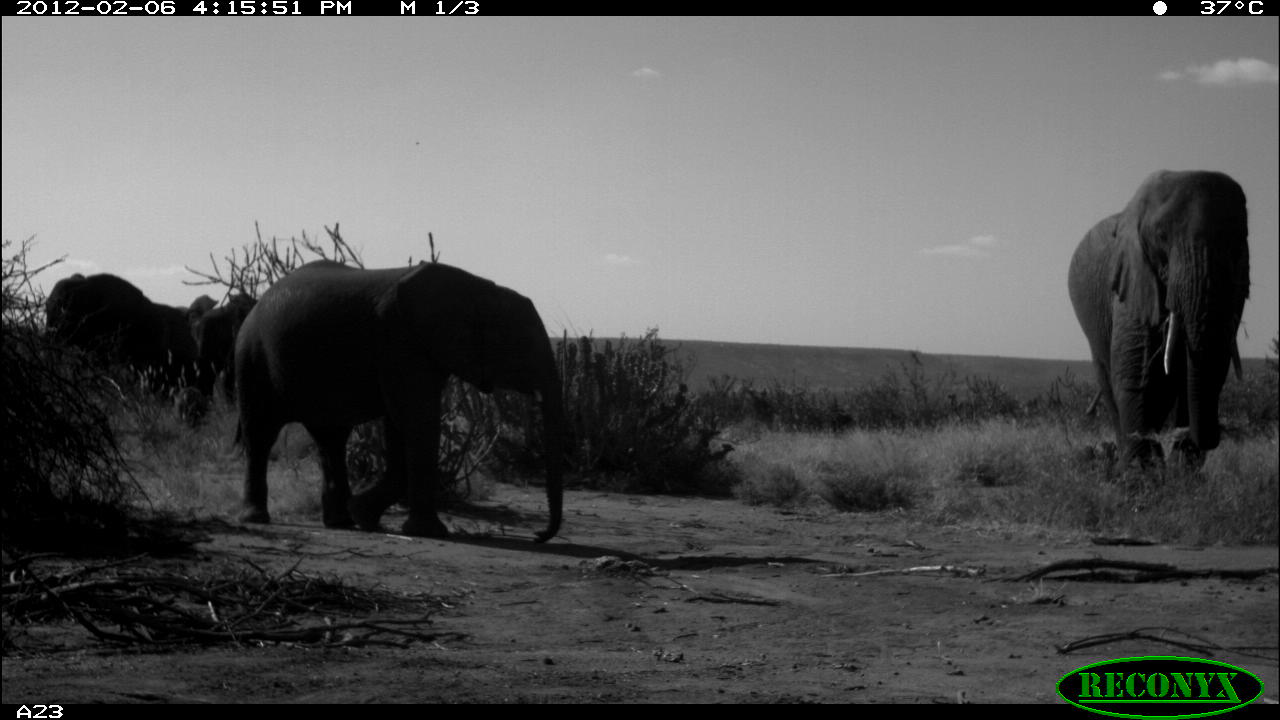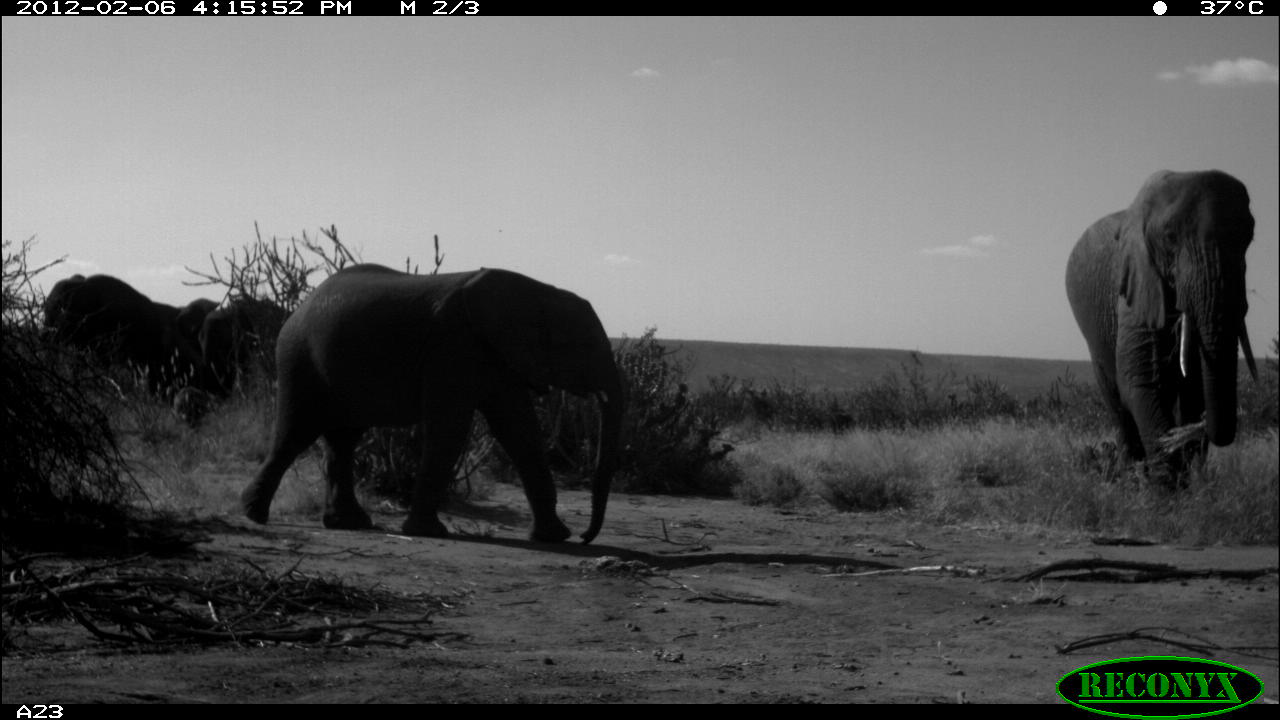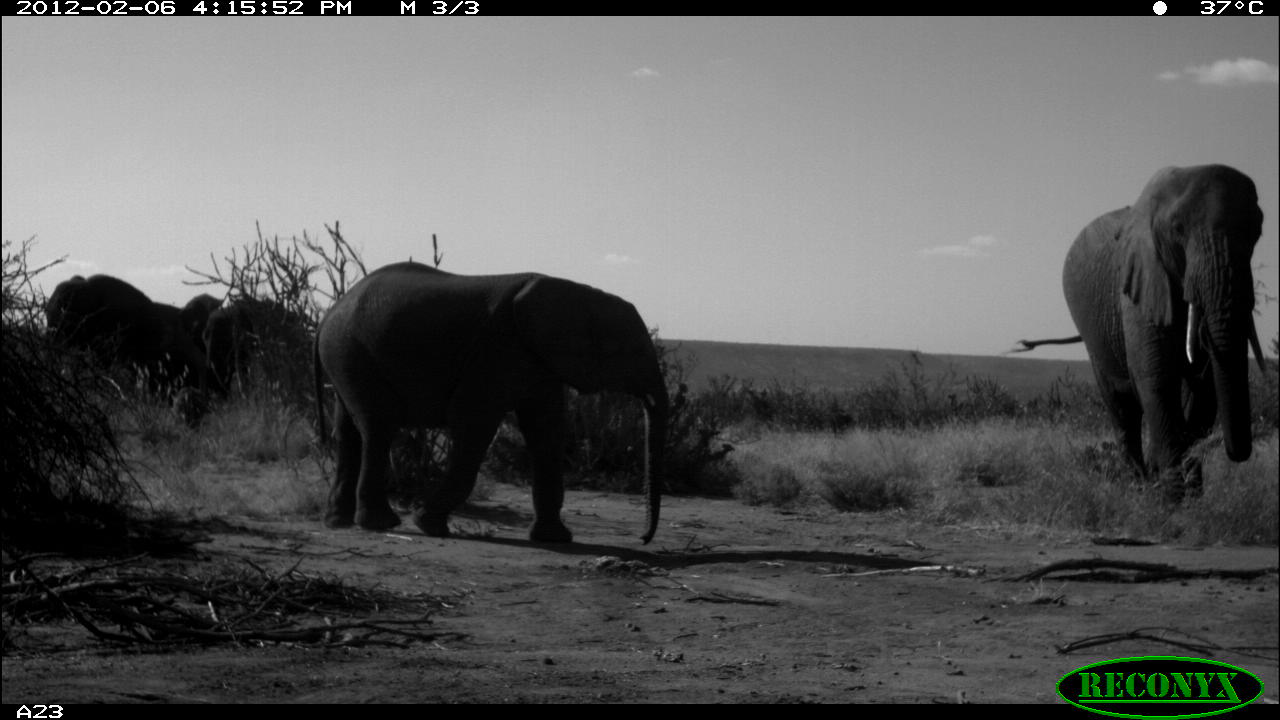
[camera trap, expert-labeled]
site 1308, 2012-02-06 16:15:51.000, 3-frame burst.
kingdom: Animalia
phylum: Chordata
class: Mammalia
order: Proboscidea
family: Elephantidae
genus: Loxodonta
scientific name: Loxodonta africana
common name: african bush elephant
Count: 5.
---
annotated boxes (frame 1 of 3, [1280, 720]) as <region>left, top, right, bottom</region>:
loxodonta africana: <region>224, 257, 567, 540</region>; <region>1066, 167, 1251, 490</region>; <region>41, 273, 168, 399</region>; <region>184, 291, 263, 408</region>; <region>136, 303, 191, 395</region>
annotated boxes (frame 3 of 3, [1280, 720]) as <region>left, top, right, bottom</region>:
loxodonta africana: <region>313, 259, 673, 544</region>; <region>1004, 161, 1271, 509</region>; <region>44, 275, 162, 406</region>; <region>199, 295, 307, 387</region>; <region>152, 292, 222, 402</region>; <region>174, 386, 208, 432</region>